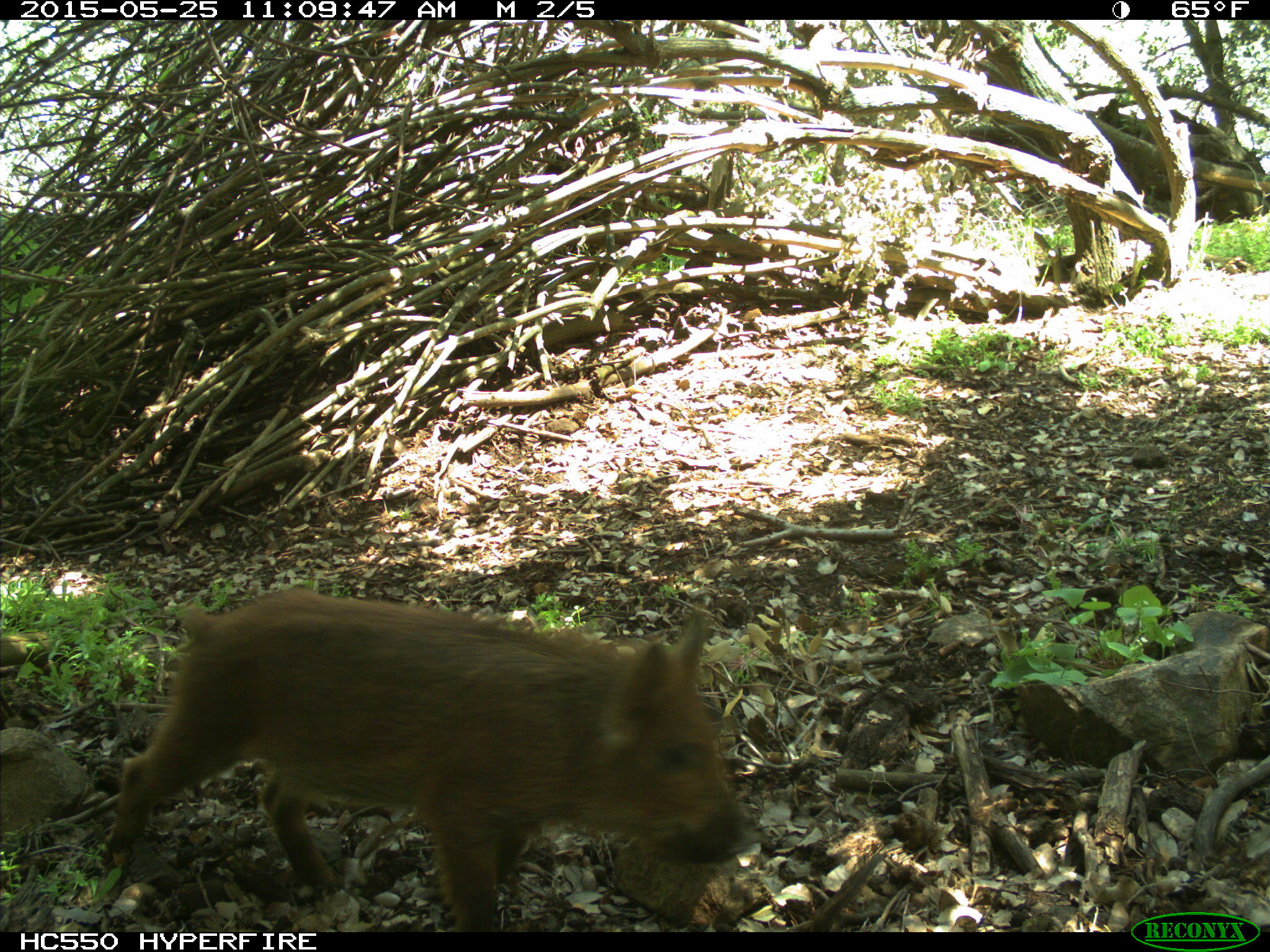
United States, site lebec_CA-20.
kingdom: Animalia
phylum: Chordata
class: Mammalia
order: Artiodactyla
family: Suidae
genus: Sus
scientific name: Sus scrofa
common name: wild boar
Sus scrofa (wild boar).